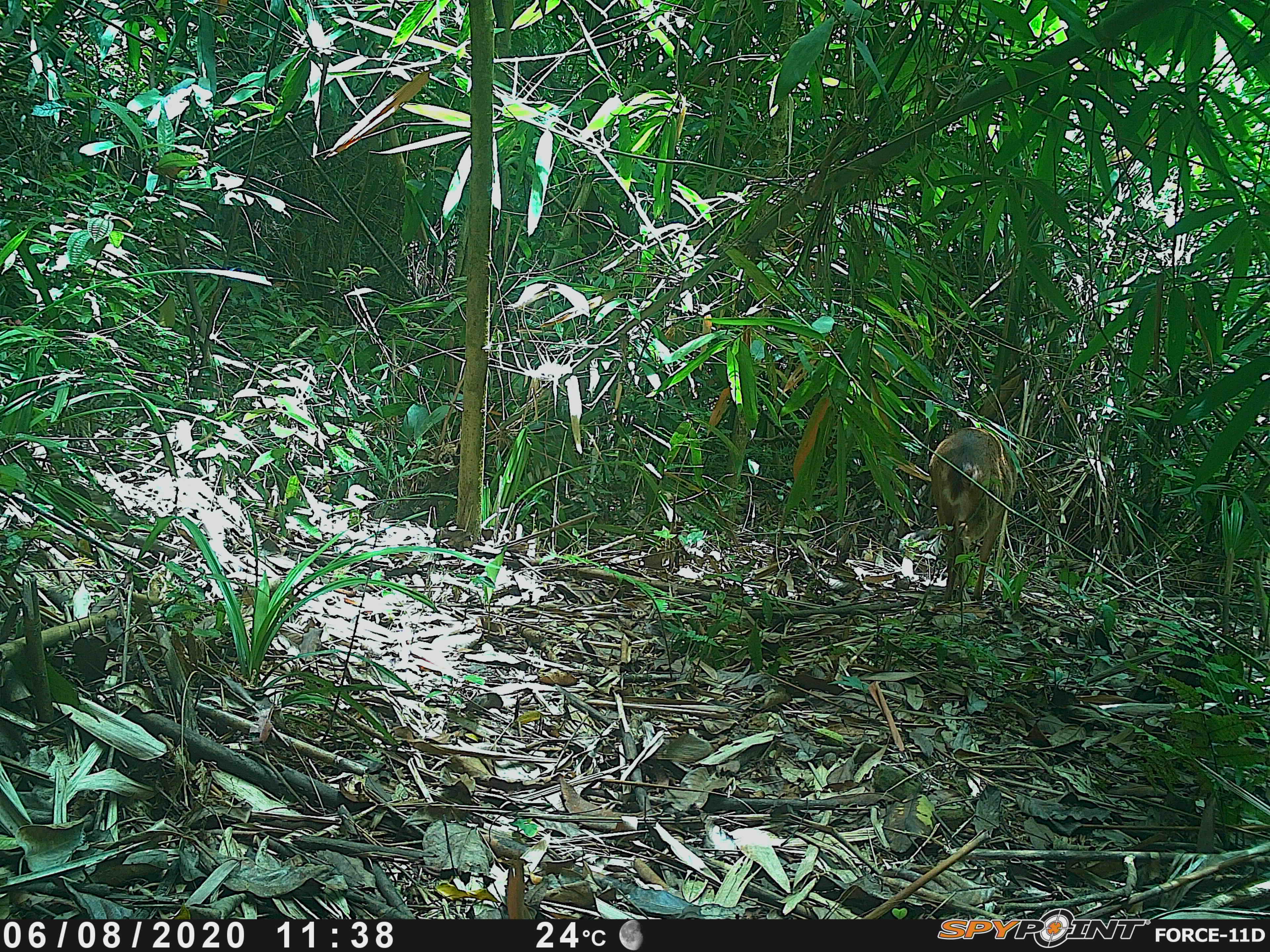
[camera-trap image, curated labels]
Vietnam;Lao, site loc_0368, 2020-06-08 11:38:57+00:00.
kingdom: Animalia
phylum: Chordata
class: Mammalia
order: Artiodactyla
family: Cervidae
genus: Muntiacus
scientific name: Muntiacus vuquangensis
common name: large-antlered muntjac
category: large antlered muntjac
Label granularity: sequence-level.